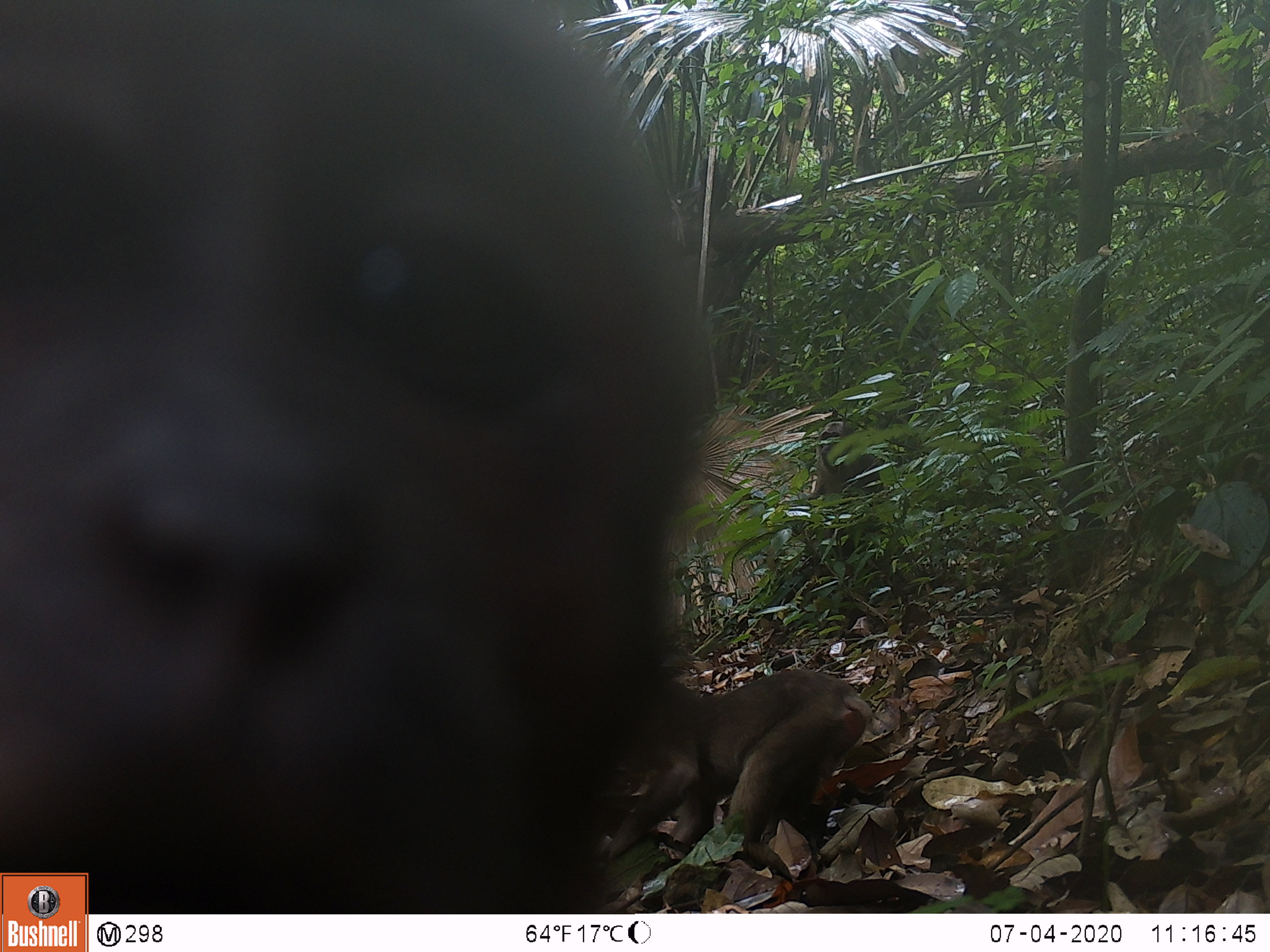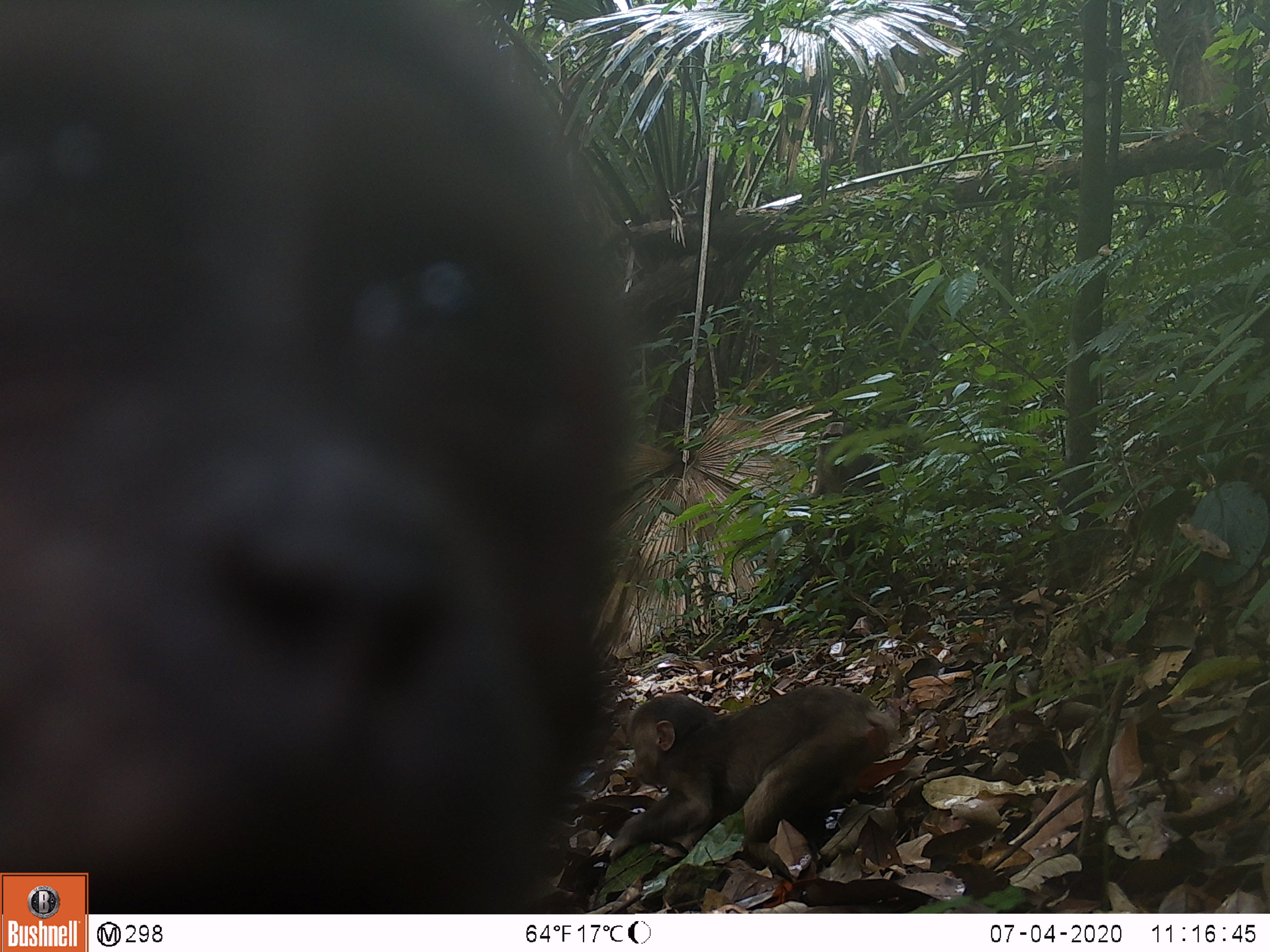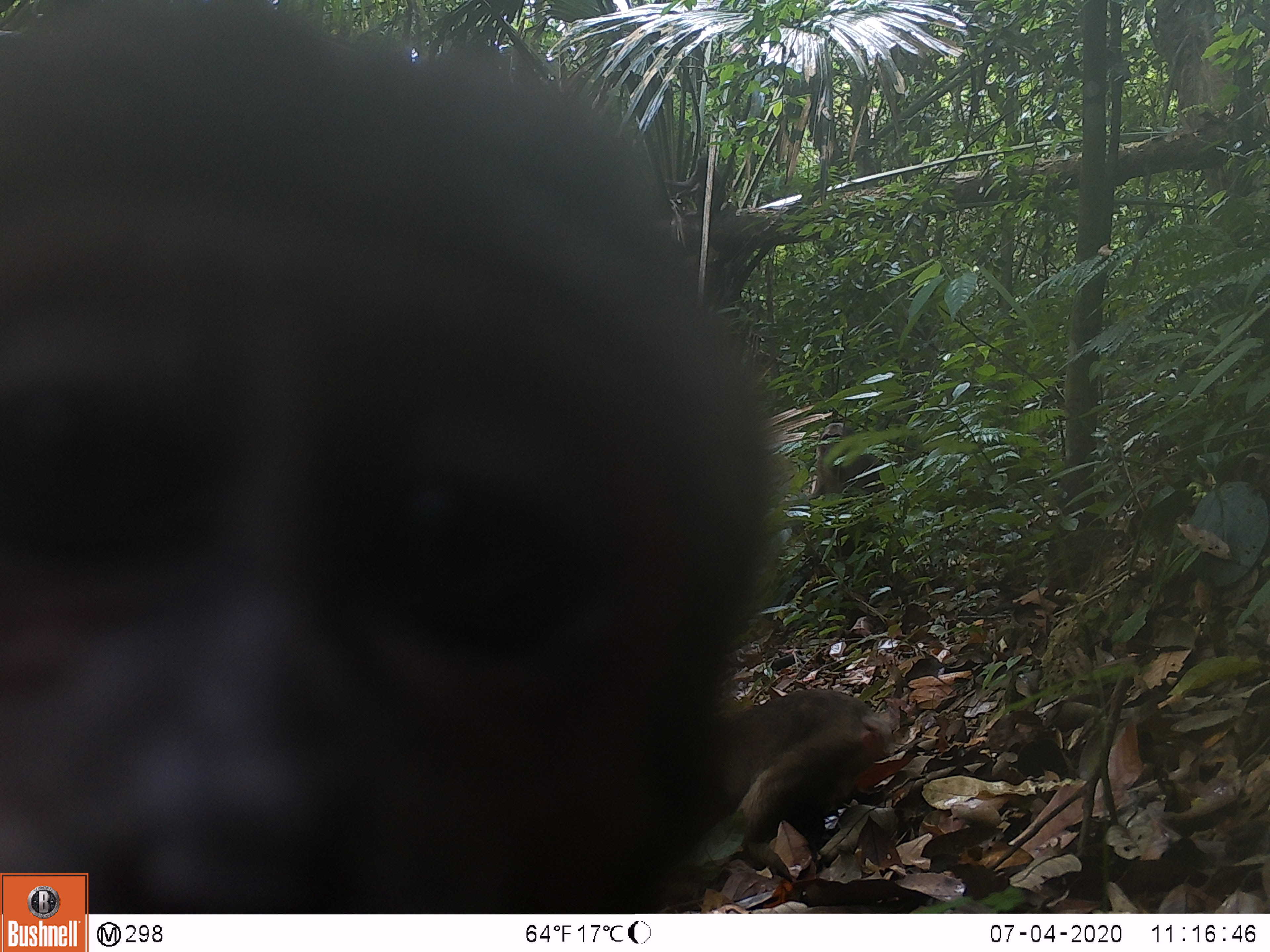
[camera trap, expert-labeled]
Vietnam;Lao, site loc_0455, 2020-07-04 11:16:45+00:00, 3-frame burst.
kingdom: Animalia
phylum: Chordata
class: Mammalia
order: Primates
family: Cercopithecidae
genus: Macaca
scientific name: Macaca arctoides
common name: stump-tailed macaque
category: stump tailed macaque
Stump tailed macaque (stump-tailed macaque) (Macaca arctoides). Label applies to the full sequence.